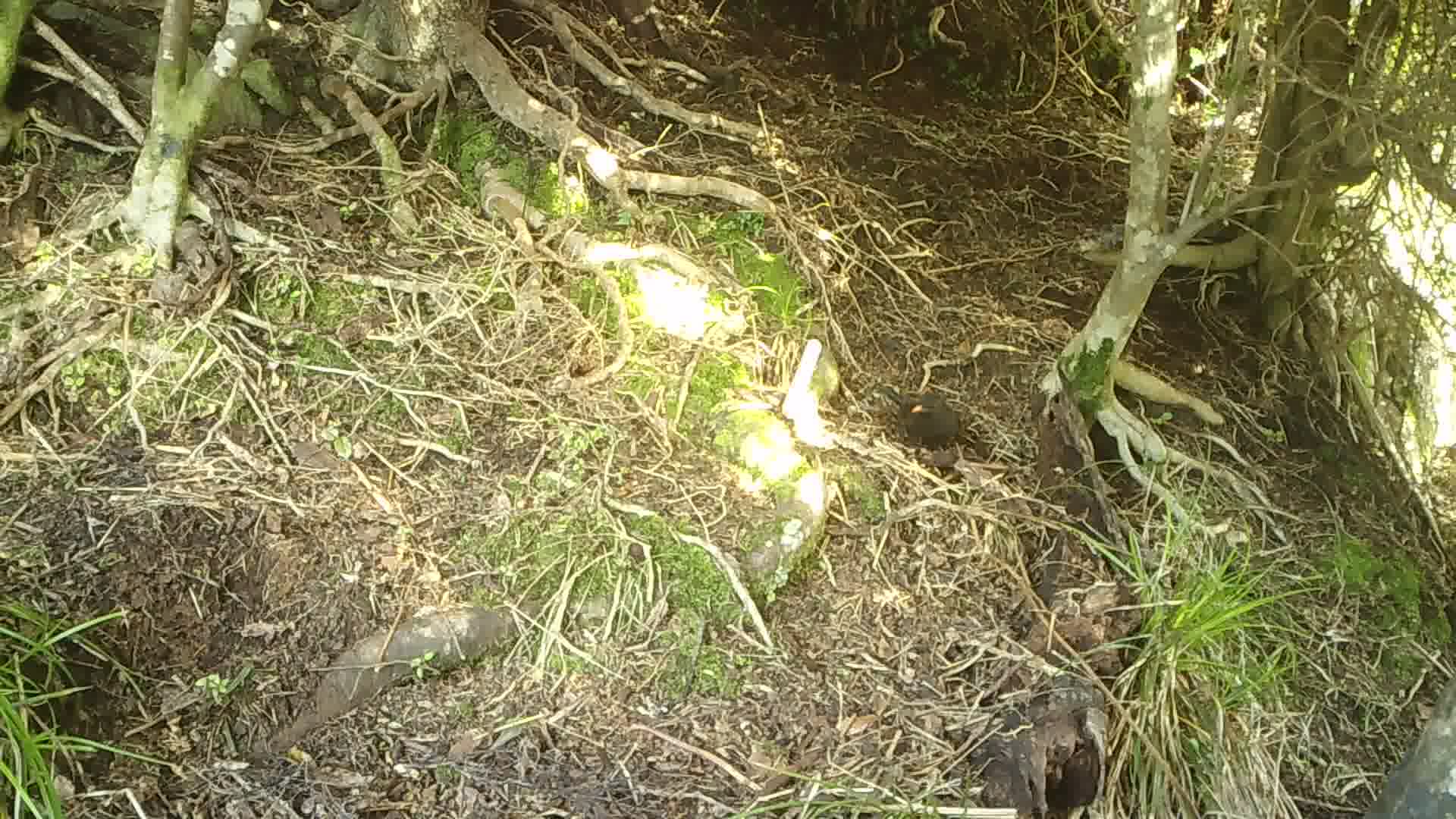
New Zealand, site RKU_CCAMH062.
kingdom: Animalia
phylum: Chordata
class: Aves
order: Passeriformes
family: Turdidae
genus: Turdus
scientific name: Turdus merula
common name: eurasian blackbird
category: blackbird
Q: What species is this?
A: Blackbird (eurasian blackbird) (Turdus merula).